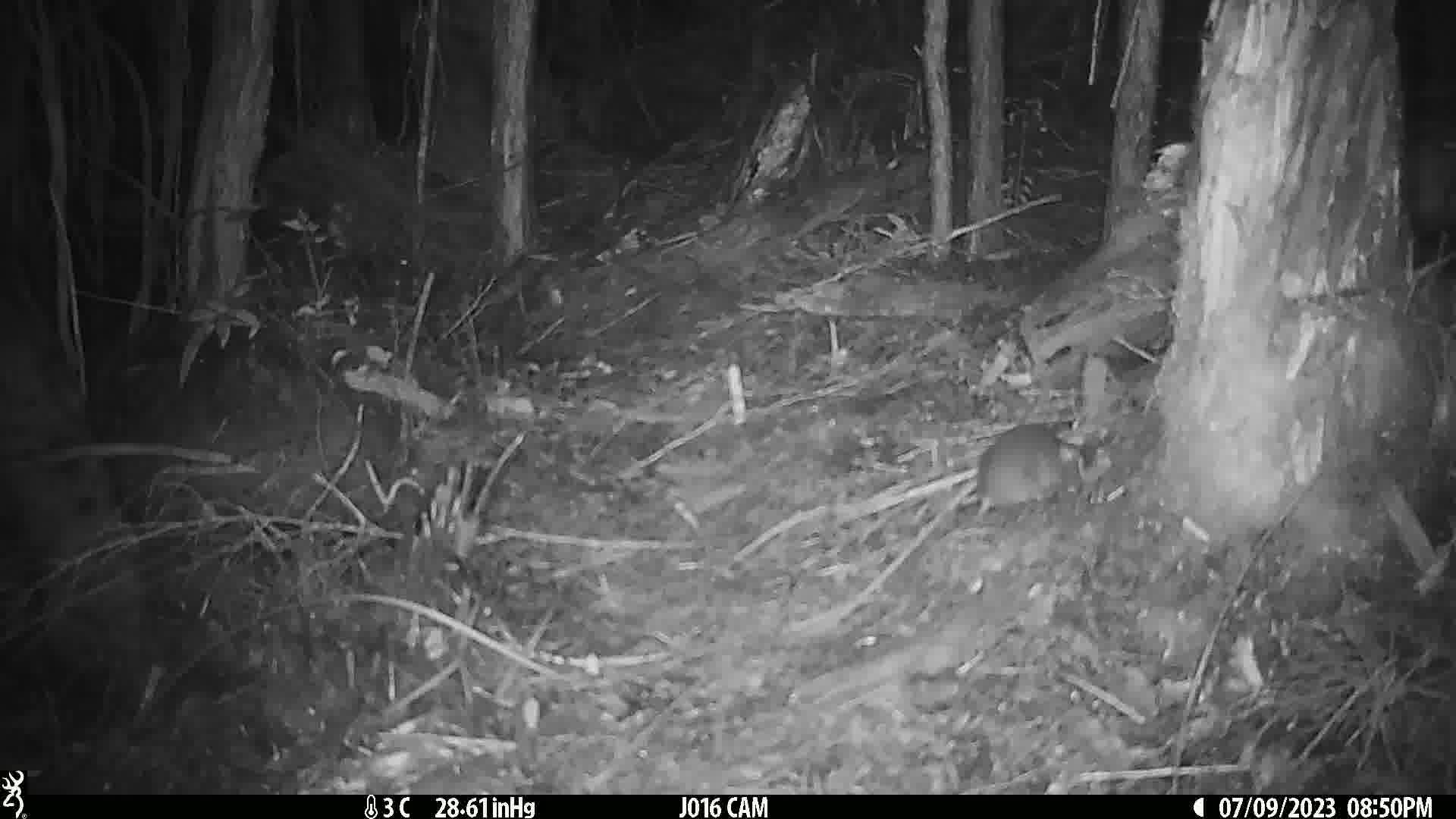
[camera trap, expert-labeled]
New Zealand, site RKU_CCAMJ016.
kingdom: Animalia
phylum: Chordata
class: Mammalia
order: Rodentia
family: Muridae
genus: Rattus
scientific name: Rattus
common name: rat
Rat (Rattus).